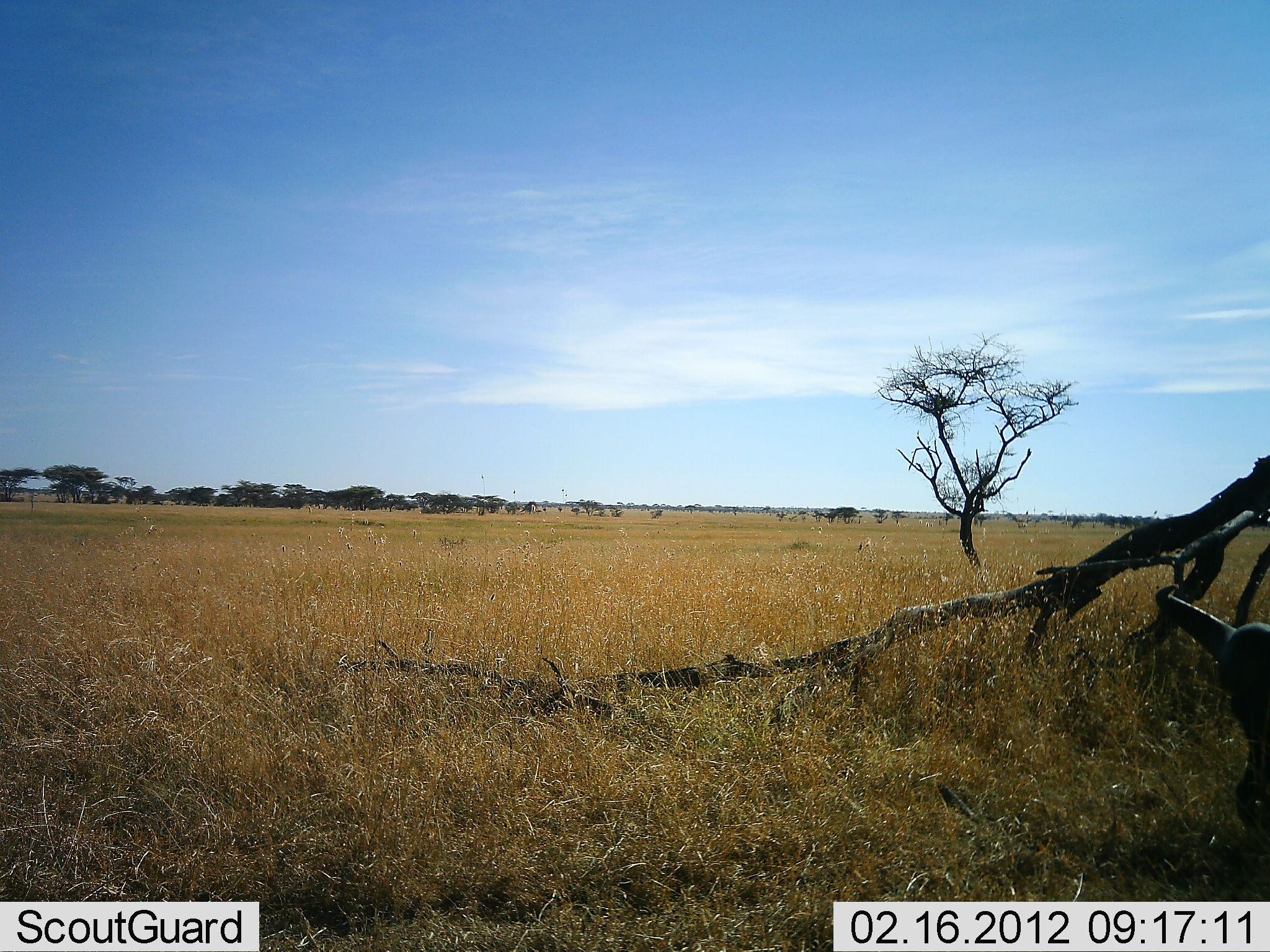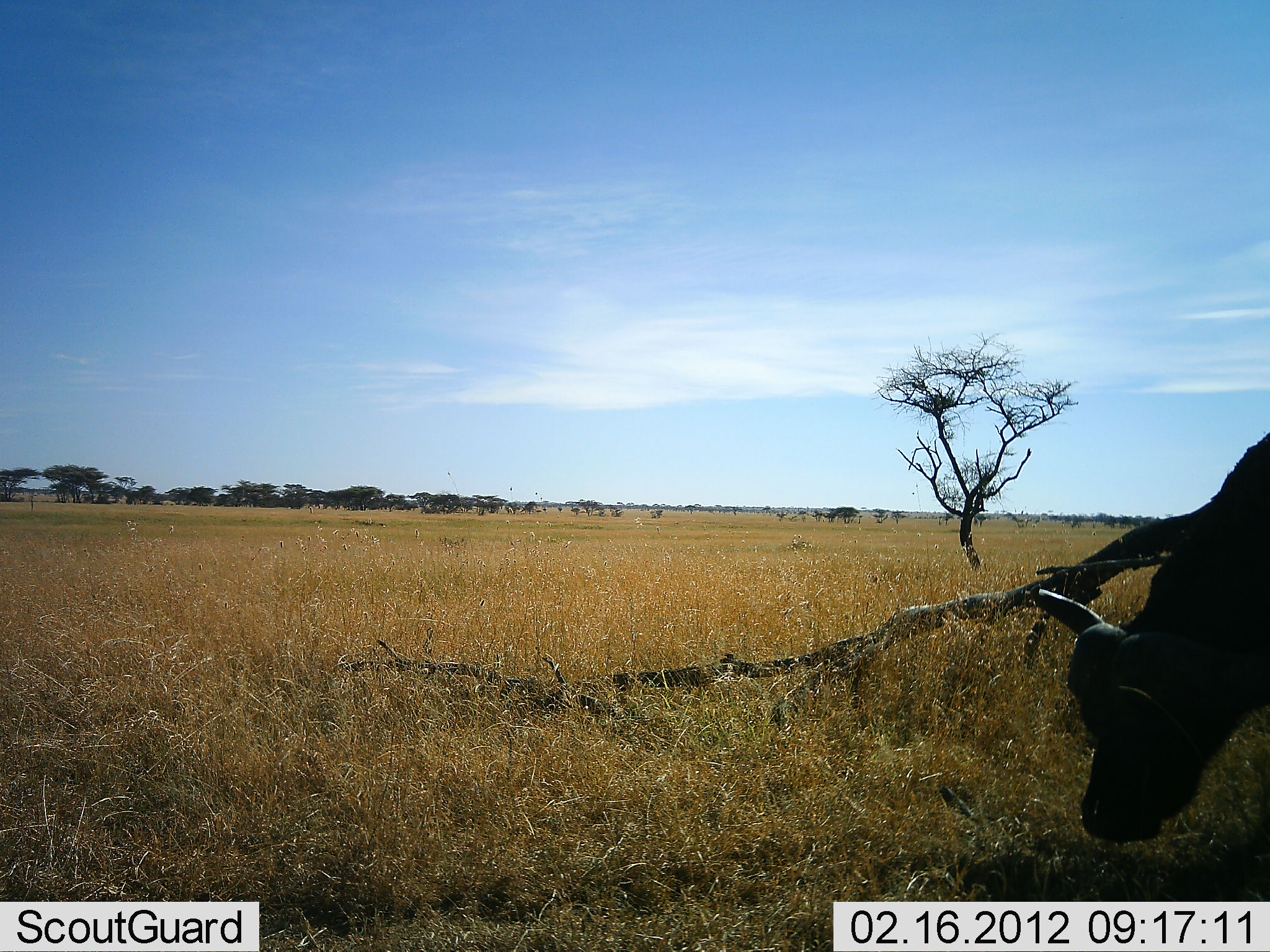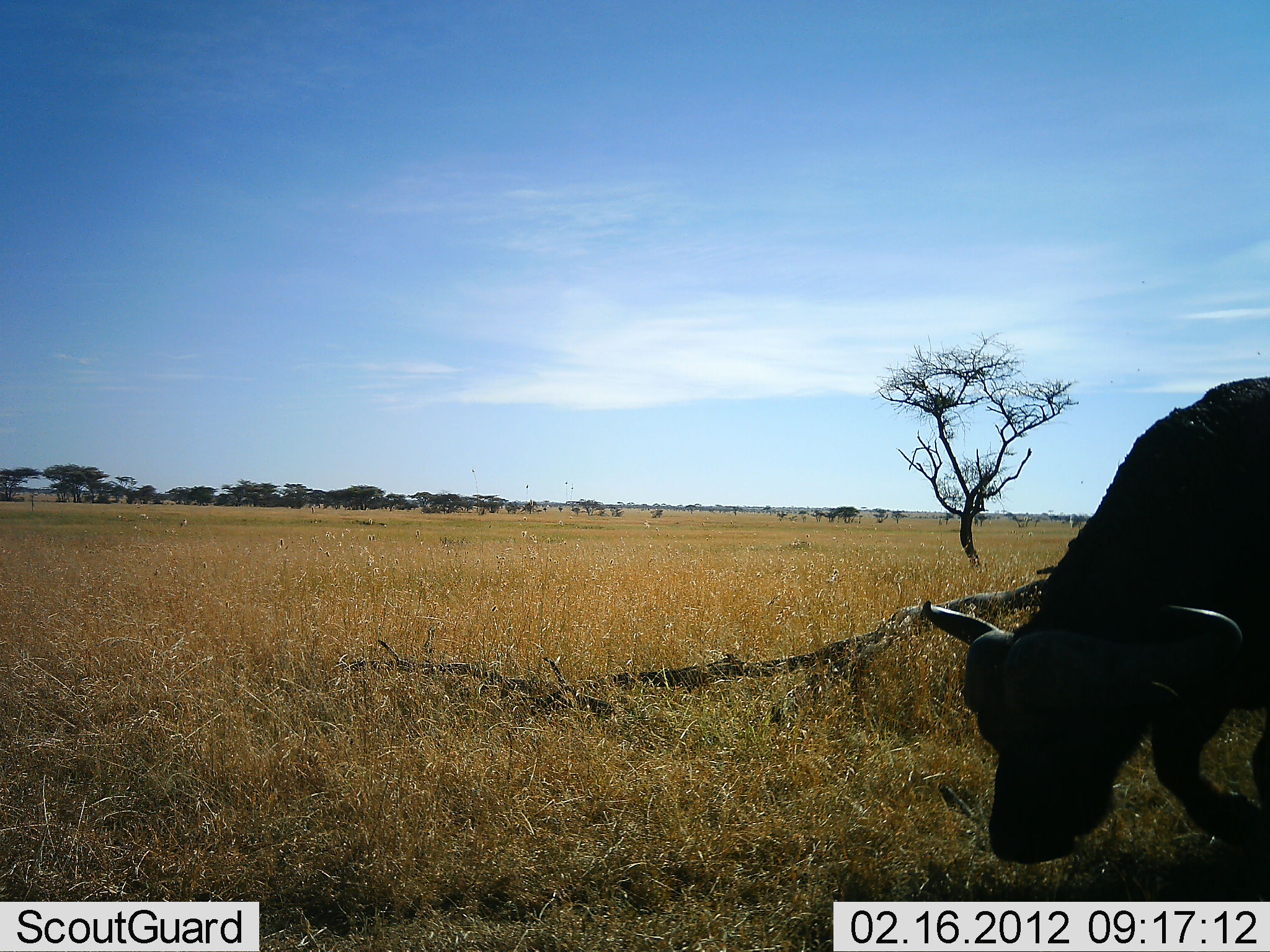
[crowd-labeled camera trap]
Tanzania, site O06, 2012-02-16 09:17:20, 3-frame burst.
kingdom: Animalia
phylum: Chordata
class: Mammalia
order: Artiodactyla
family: Bovidae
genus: Syncerus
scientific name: Syncerus caffer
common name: cape buffalo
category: buffalo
Buffalo (cape buffalo) (Syncerus caffer), count 1. Behavior (volunteer vote fractions): standing 5%, resting 0%, moving 68%, interacting 0%. Young present (vote fraction): 0%. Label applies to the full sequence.